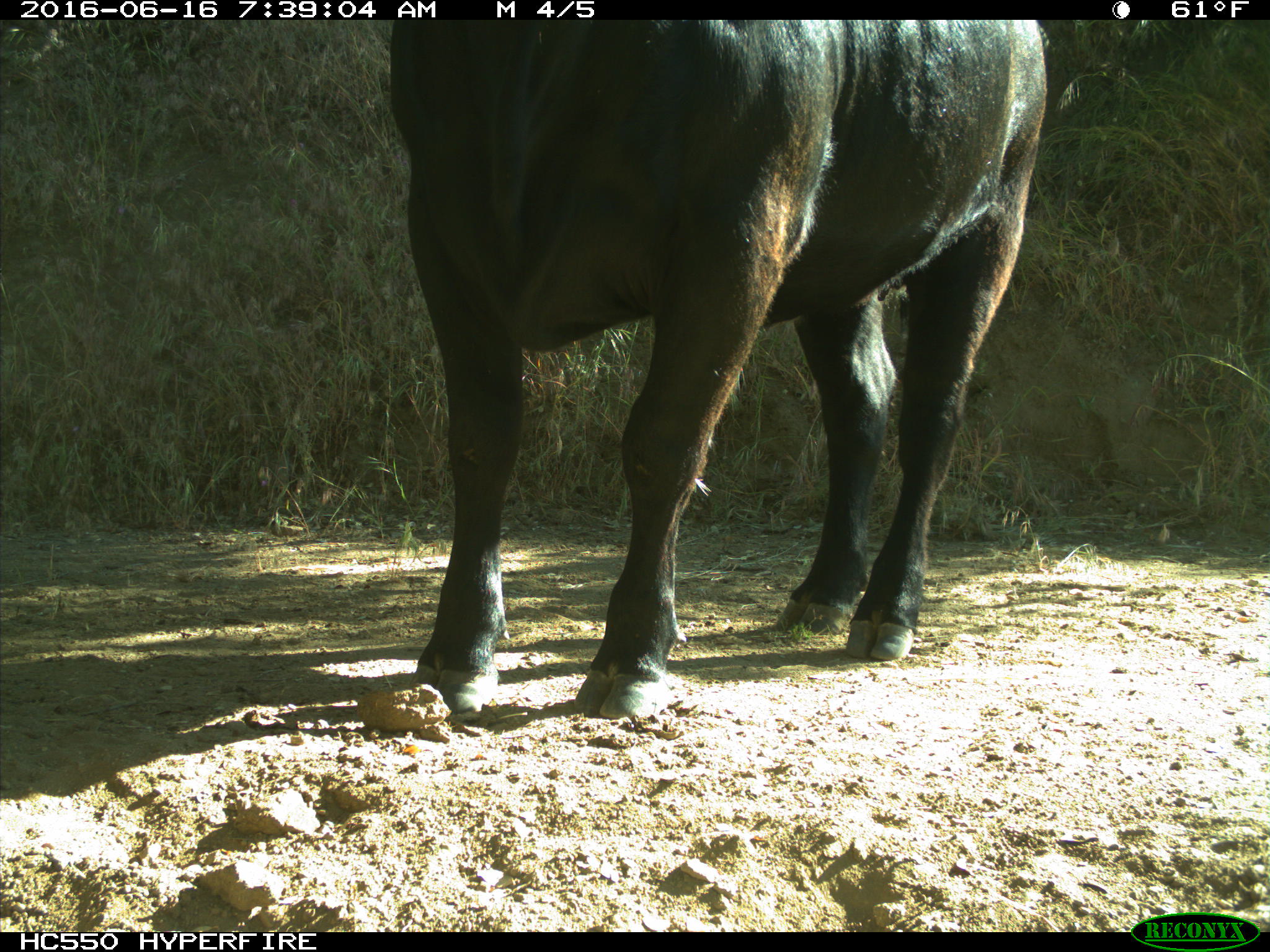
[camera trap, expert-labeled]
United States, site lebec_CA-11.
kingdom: Animalia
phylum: Chordata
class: Mammalia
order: Artiodactyla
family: Bovidae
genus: Bos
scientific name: Bos taurus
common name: domestic cow